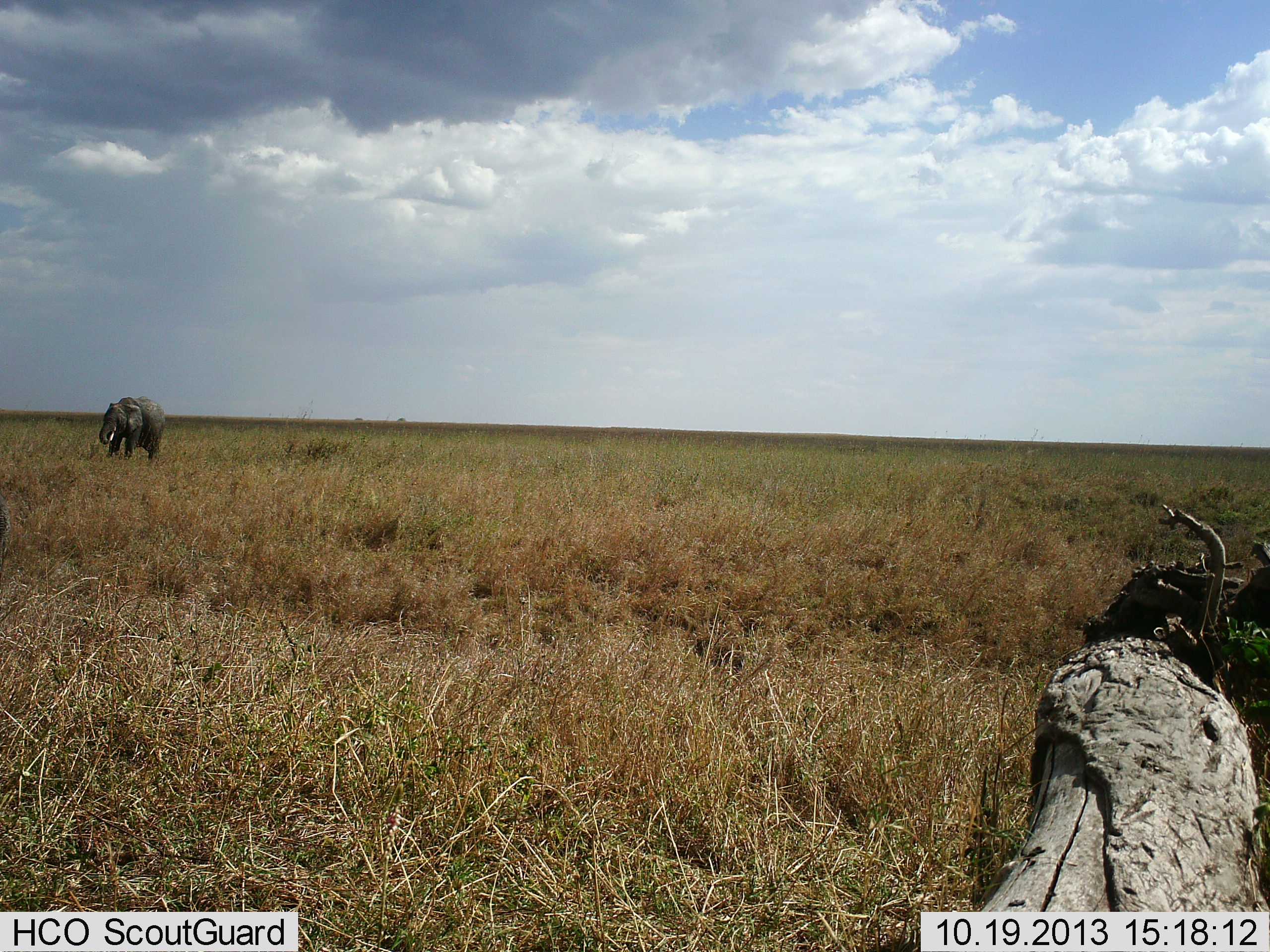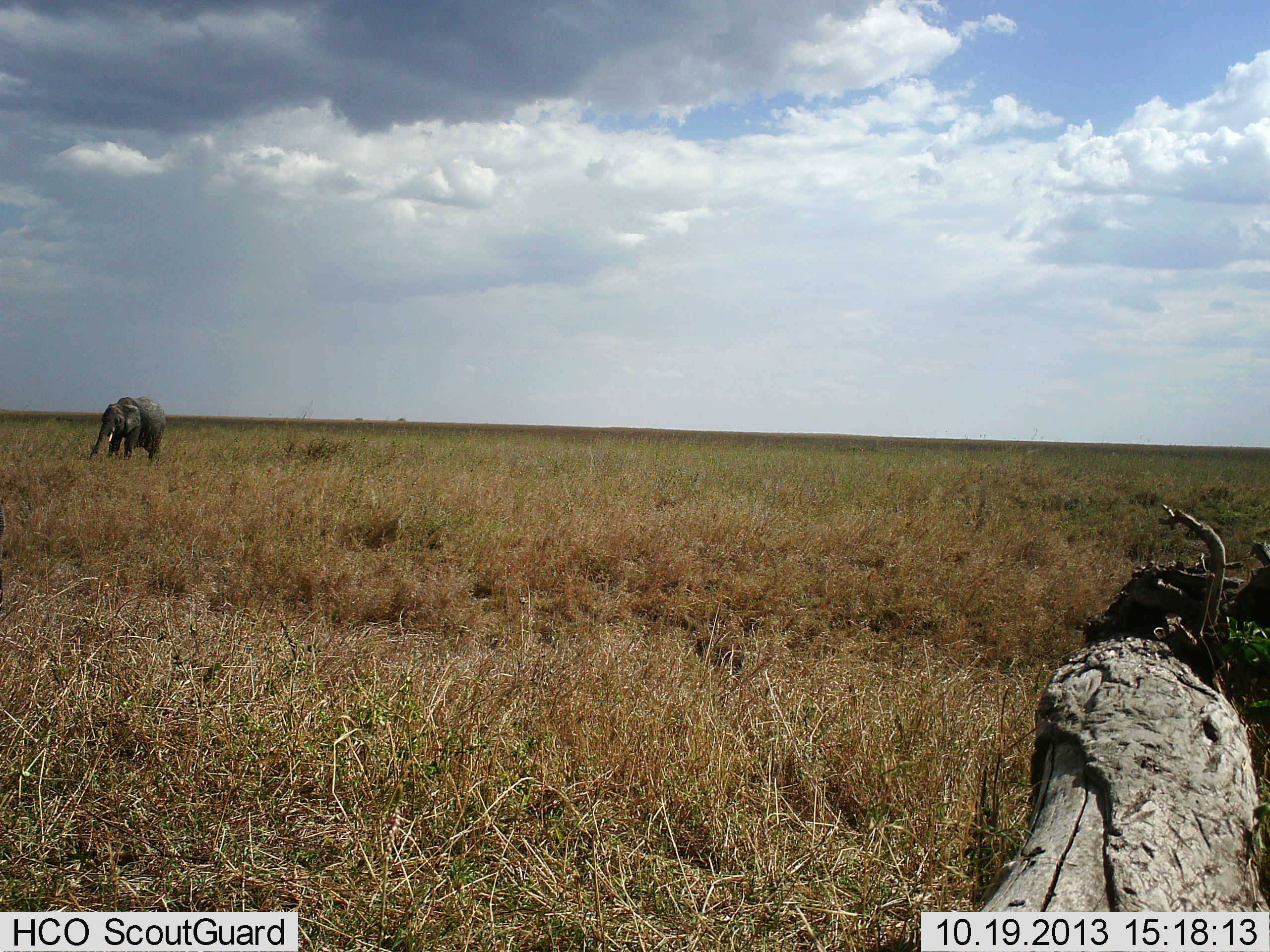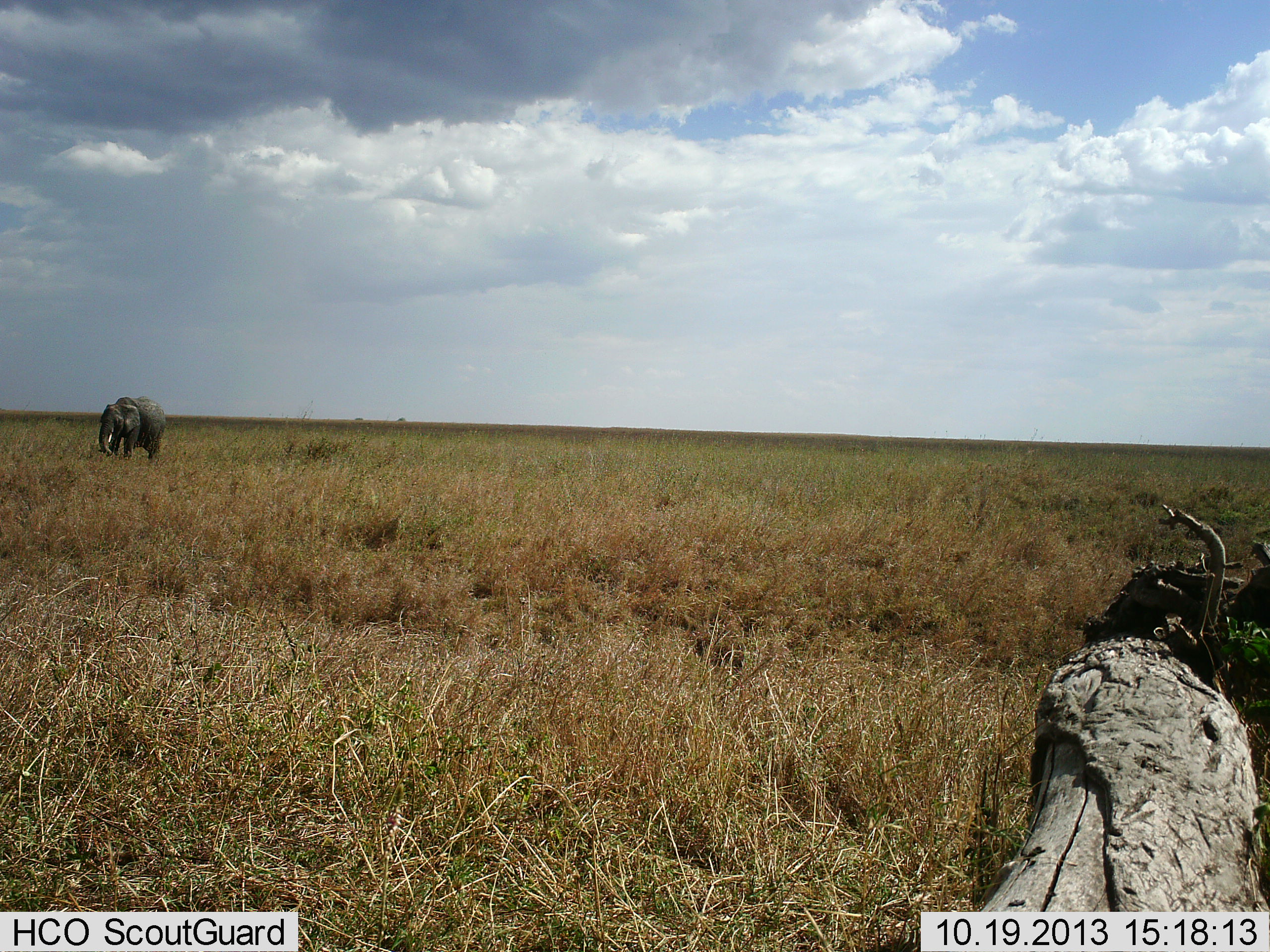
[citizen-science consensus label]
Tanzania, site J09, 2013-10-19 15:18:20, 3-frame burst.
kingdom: Animalia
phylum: Chordata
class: Mammalia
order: Proboscidea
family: Elephantidae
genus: Loxodonta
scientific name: Loxodonta africana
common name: african bush elephant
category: elephant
Elephant (african bush elephant) (Loxodonta africana), count 1. Behavior (volunteer vote fractions): standing 50%, resting 0%, moving 10%, interacting 0%. Young present (vote fraction): 10%. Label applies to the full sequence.